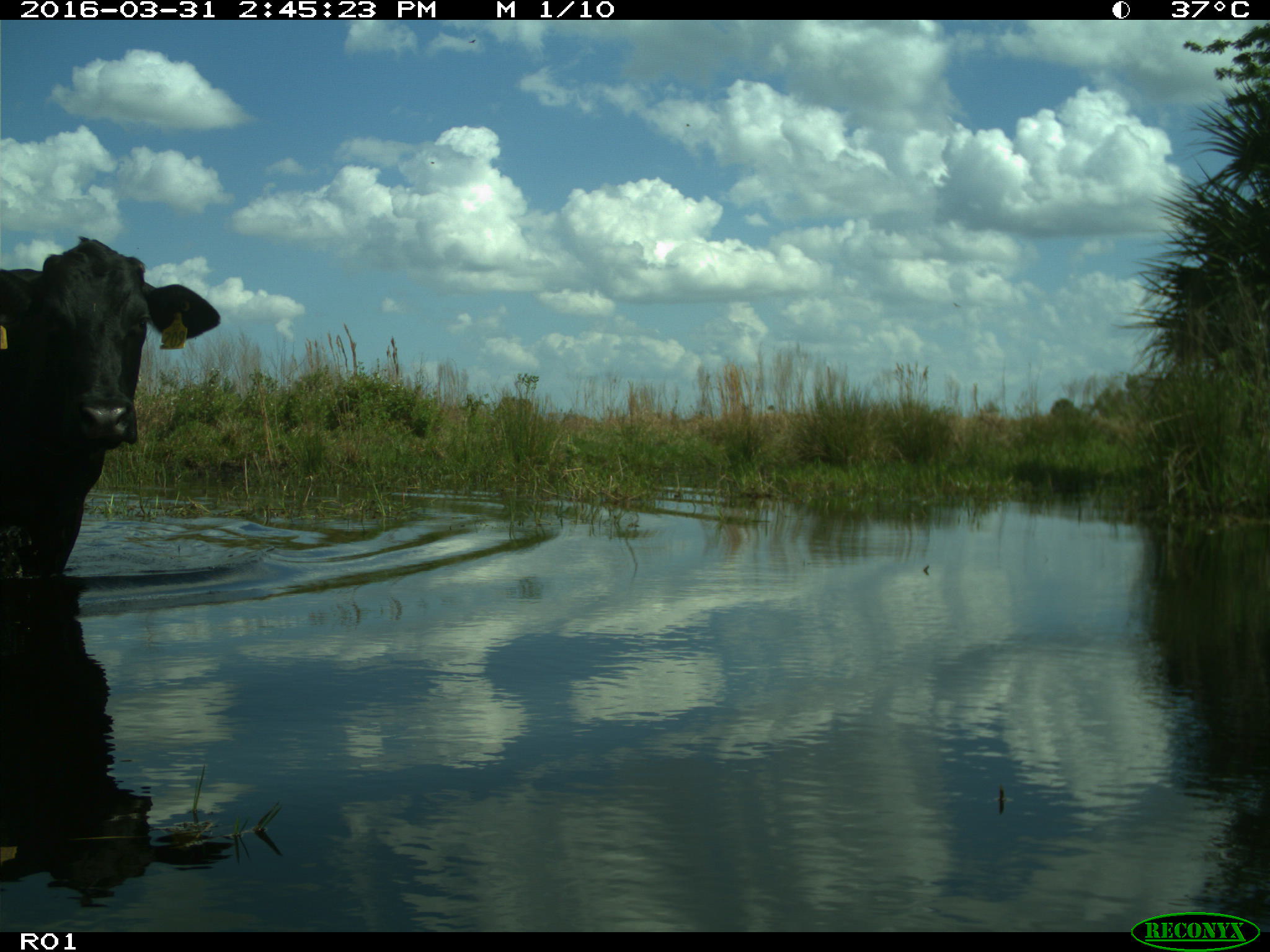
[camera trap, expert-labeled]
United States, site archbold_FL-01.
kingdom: Animalia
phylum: Chordata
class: Mammalia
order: Artiodactyla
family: Bovidae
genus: Bos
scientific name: Bos taurus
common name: domestic cow